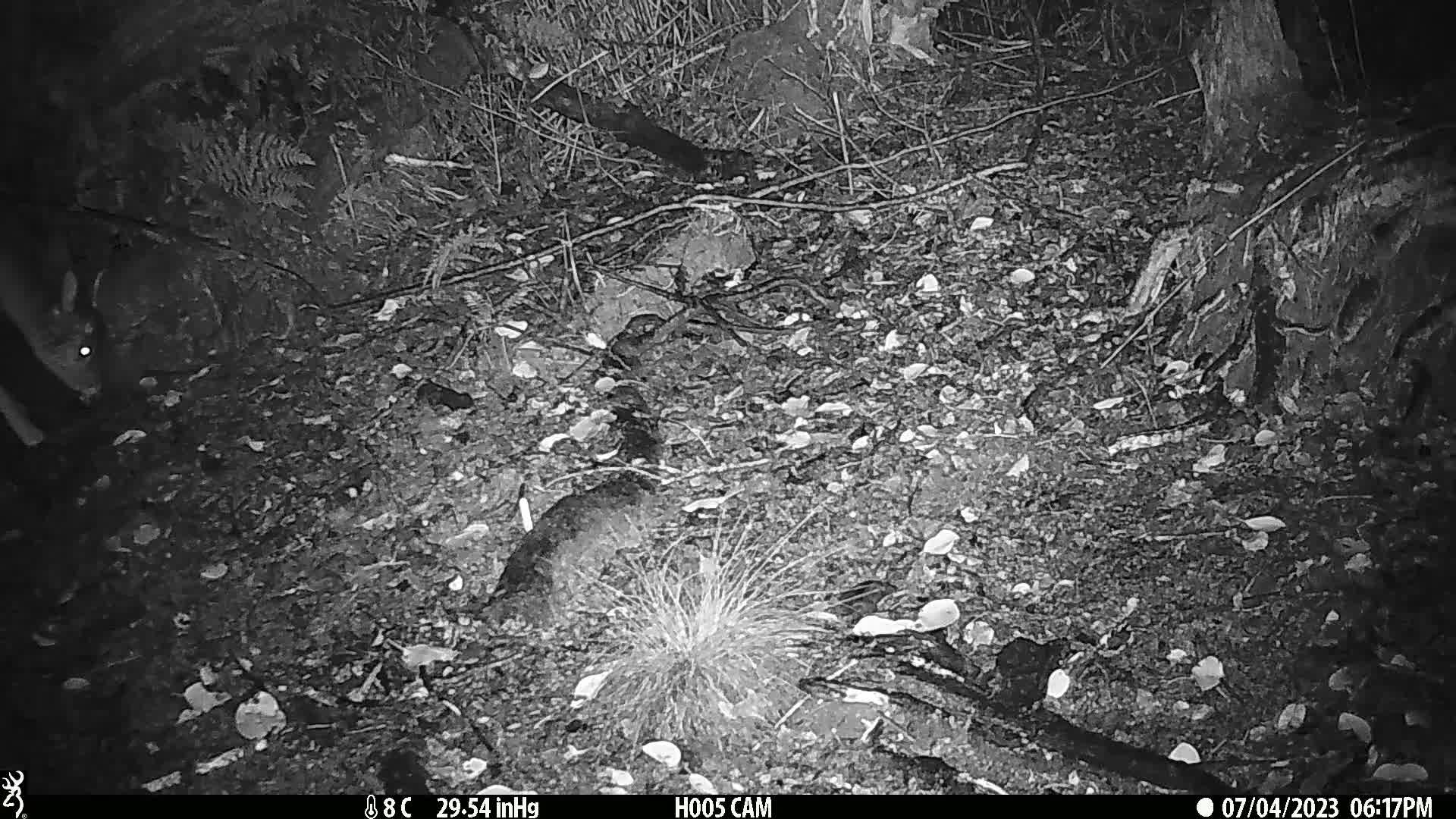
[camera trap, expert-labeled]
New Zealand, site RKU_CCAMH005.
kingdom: Animalia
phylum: Chordata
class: Mammalia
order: Artiodactyla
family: Cervidae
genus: Odocoileus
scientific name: Odocoileus virginianus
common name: white-tailed deer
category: white tailed deer